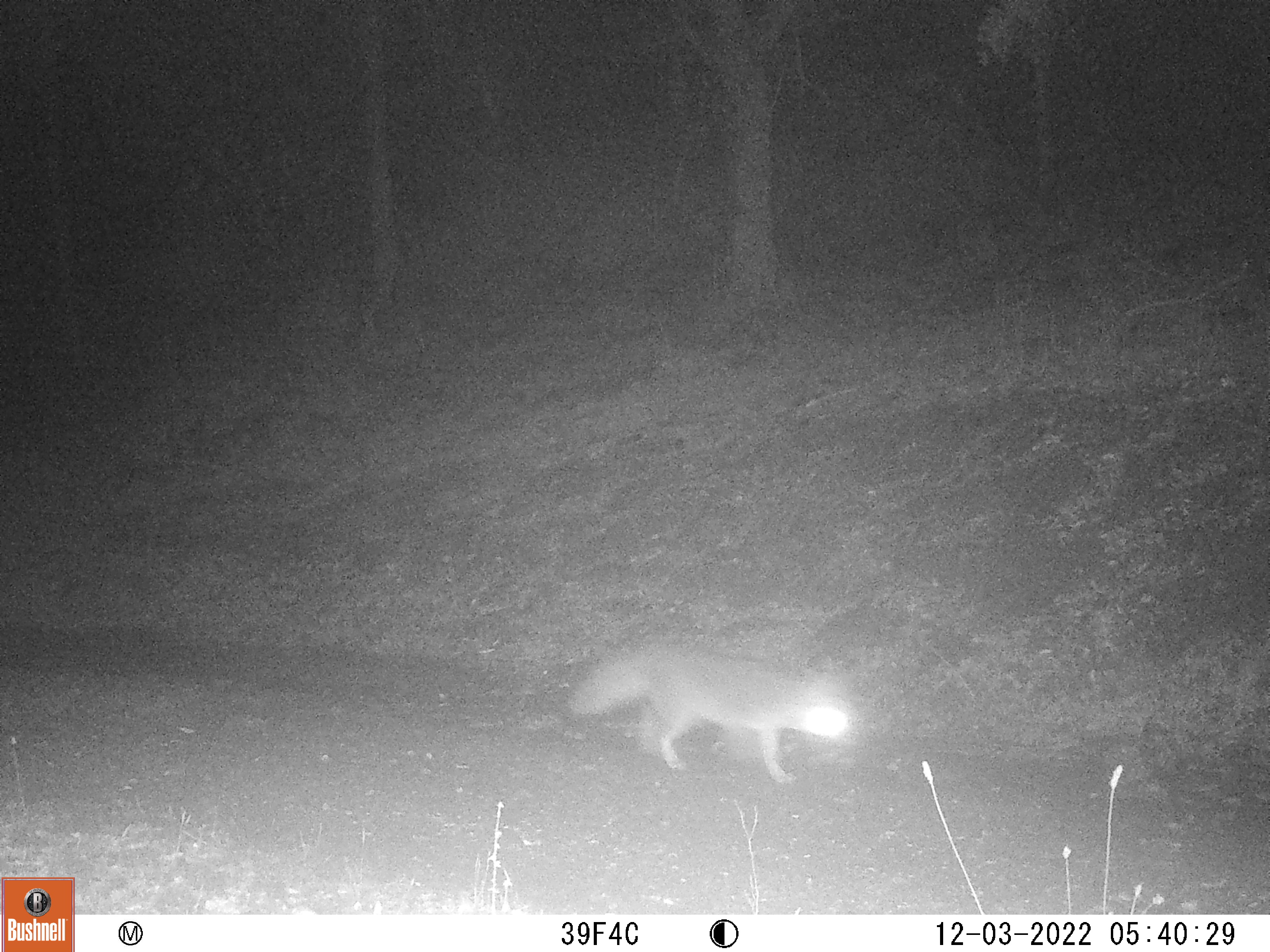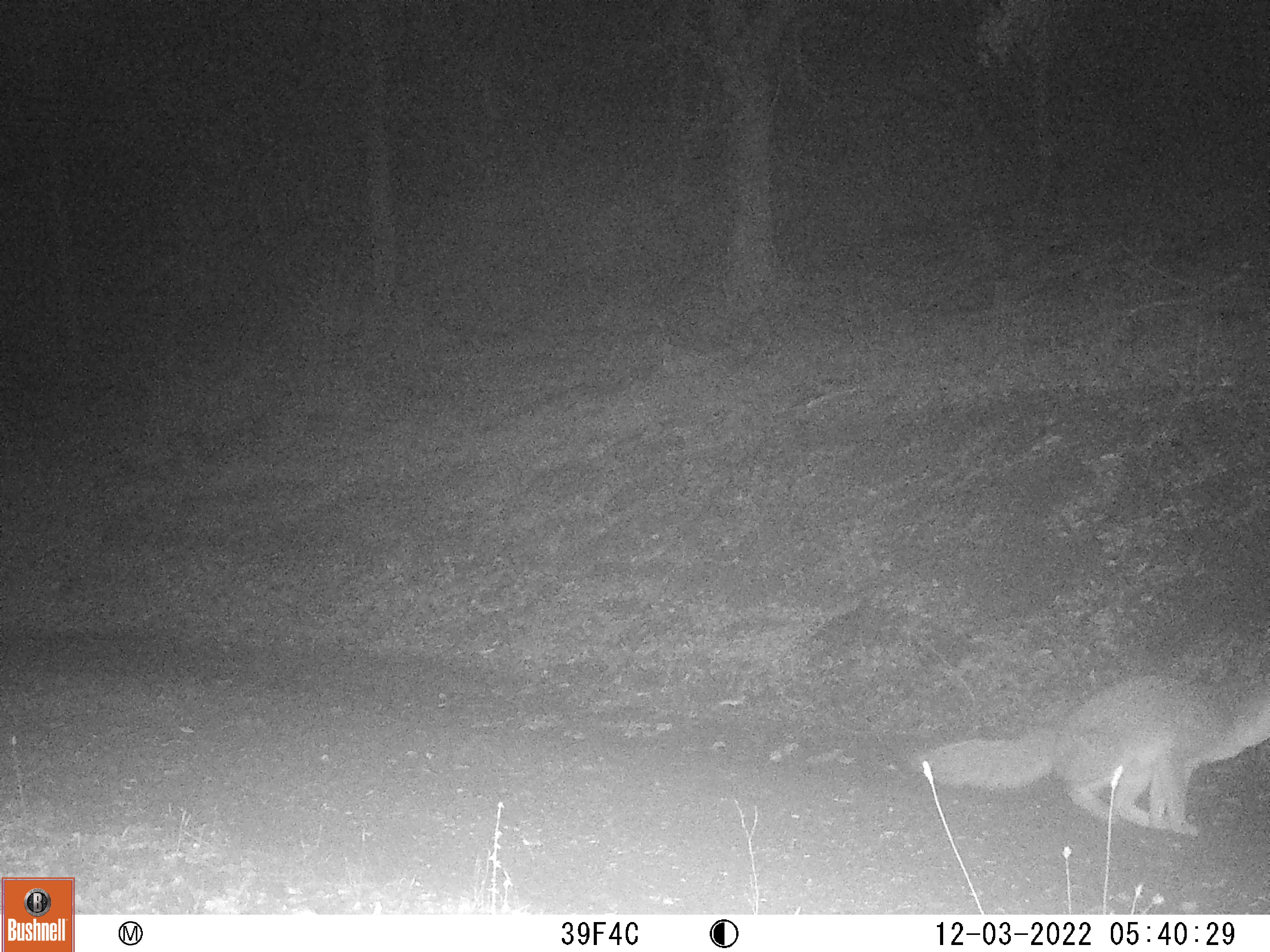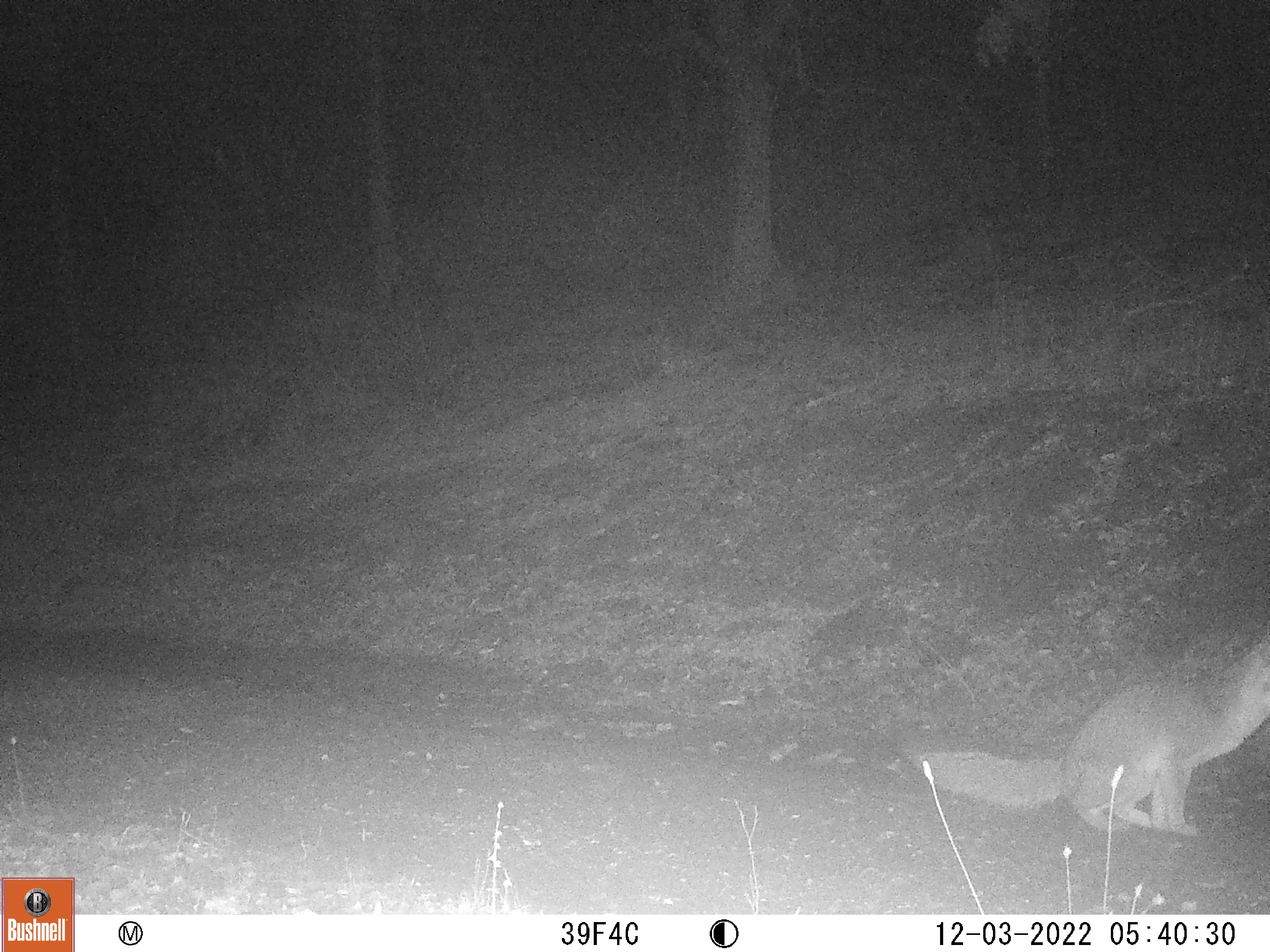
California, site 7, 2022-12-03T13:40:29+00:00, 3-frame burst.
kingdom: Animalia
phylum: Chordata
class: Mammalia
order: Carnivora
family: Canidae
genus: Urocyon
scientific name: Urocyon cinereoargenteus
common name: gray fox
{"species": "gray fox (Urocyon cinereoargenteus)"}